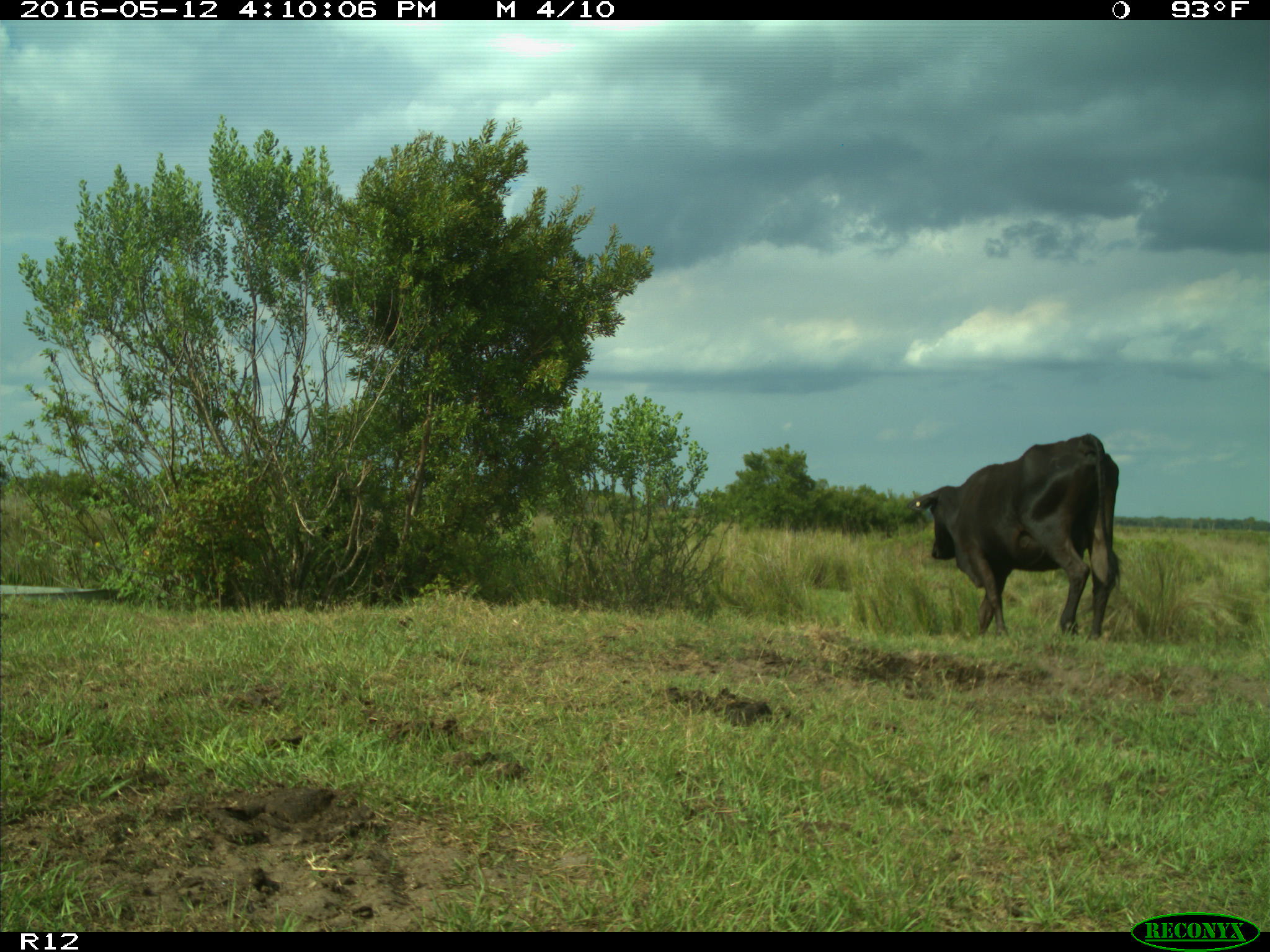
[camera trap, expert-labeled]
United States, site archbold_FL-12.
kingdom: Animalia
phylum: Chordata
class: Mammalia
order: Artiodactyla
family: Bovidae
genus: Bos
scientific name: Bos taurus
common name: domestic cow